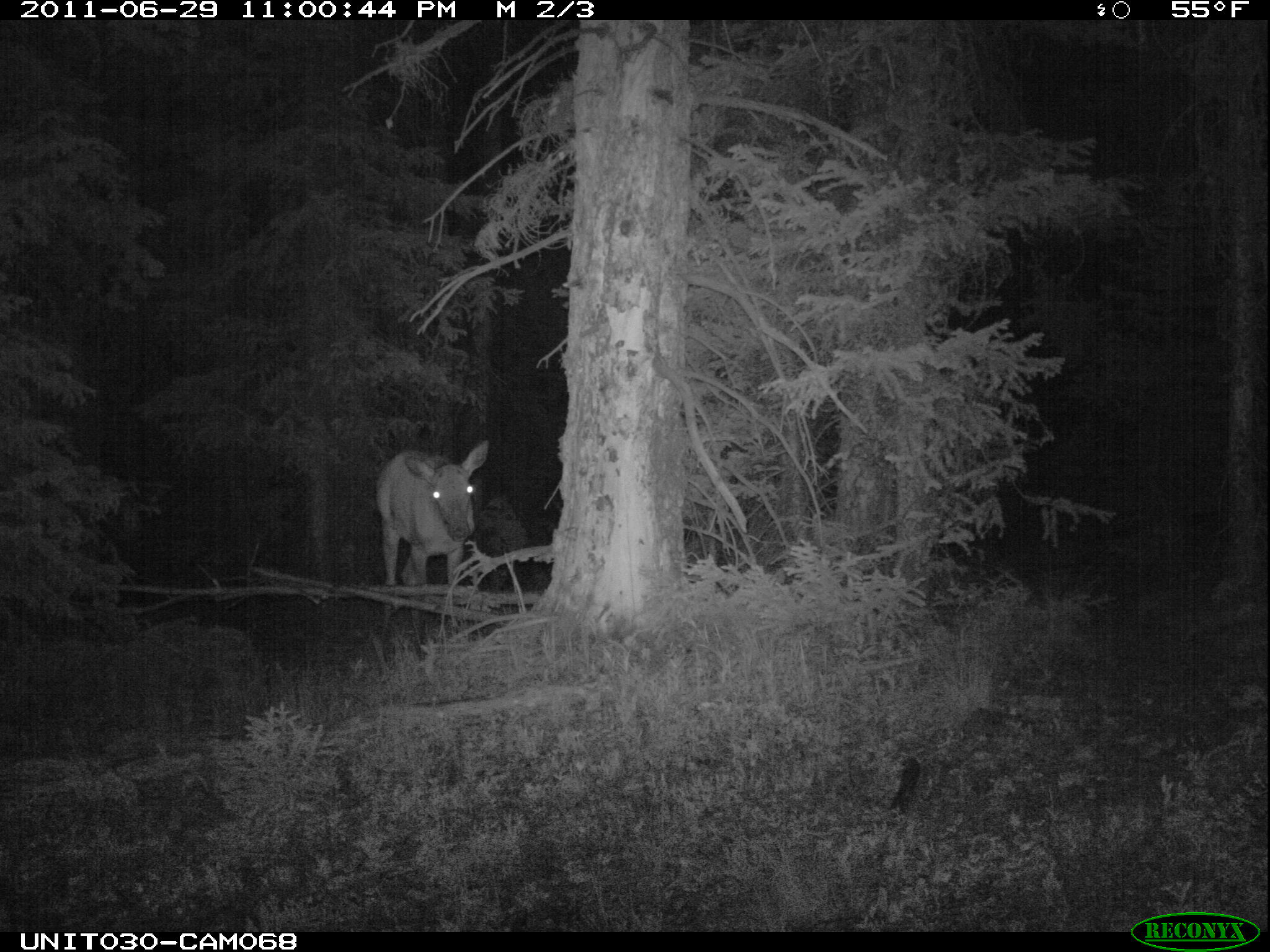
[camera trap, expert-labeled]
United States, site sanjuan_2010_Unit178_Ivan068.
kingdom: Animalia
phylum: Chordata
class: Mammalia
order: Artiodactyla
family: Cervidae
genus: Cervus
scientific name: Cervus elaphus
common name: red deer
Cervus elaphus (red deer).